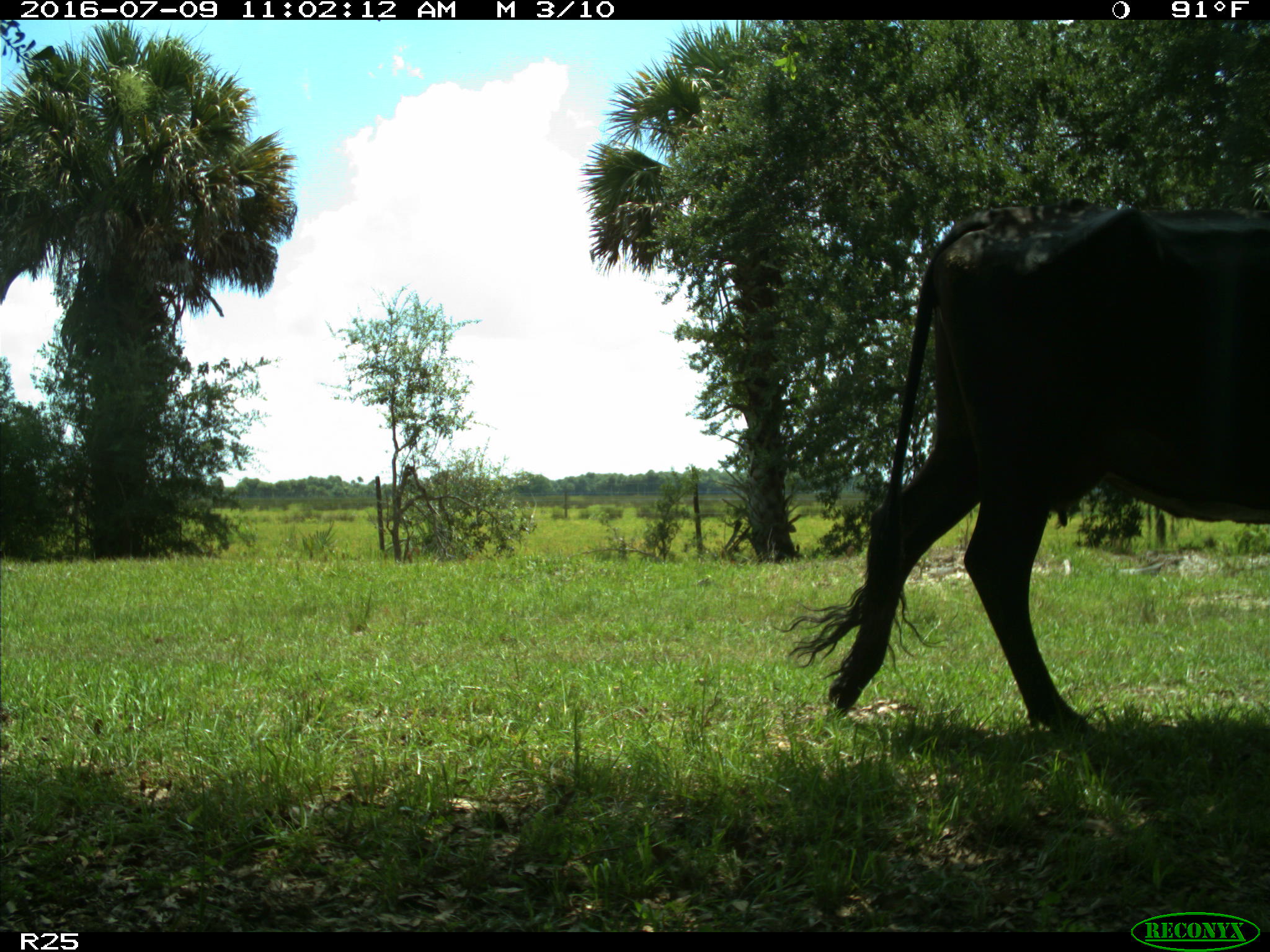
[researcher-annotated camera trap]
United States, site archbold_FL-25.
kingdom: Animalia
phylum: Chordata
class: Mammalia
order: Artiodactyla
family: Bovidae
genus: Bos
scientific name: Bos taurus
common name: domestic cow